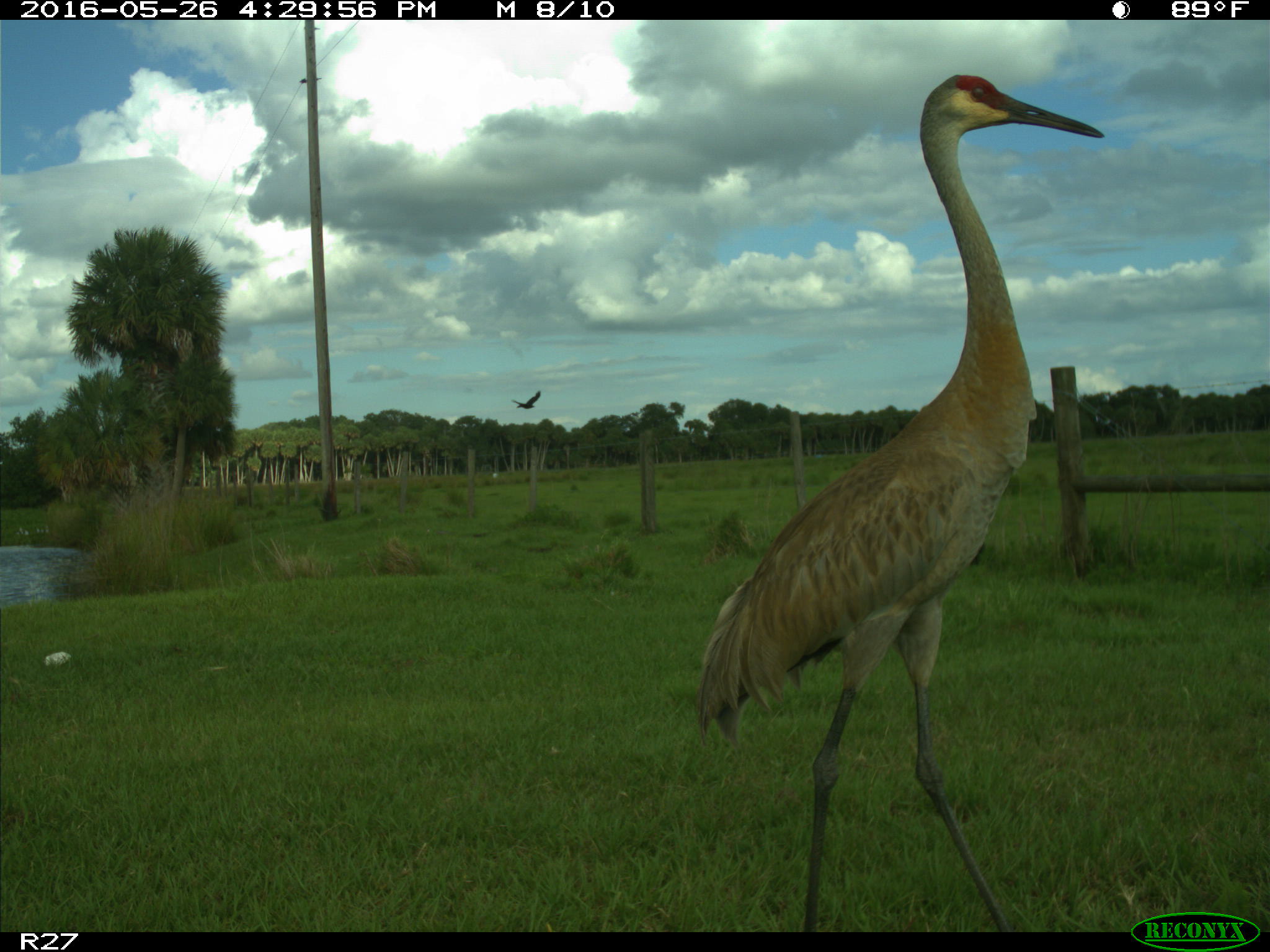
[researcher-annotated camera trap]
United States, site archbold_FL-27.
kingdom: Animalia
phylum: Chordata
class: Aves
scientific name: Aves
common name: birds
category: unidentified bird